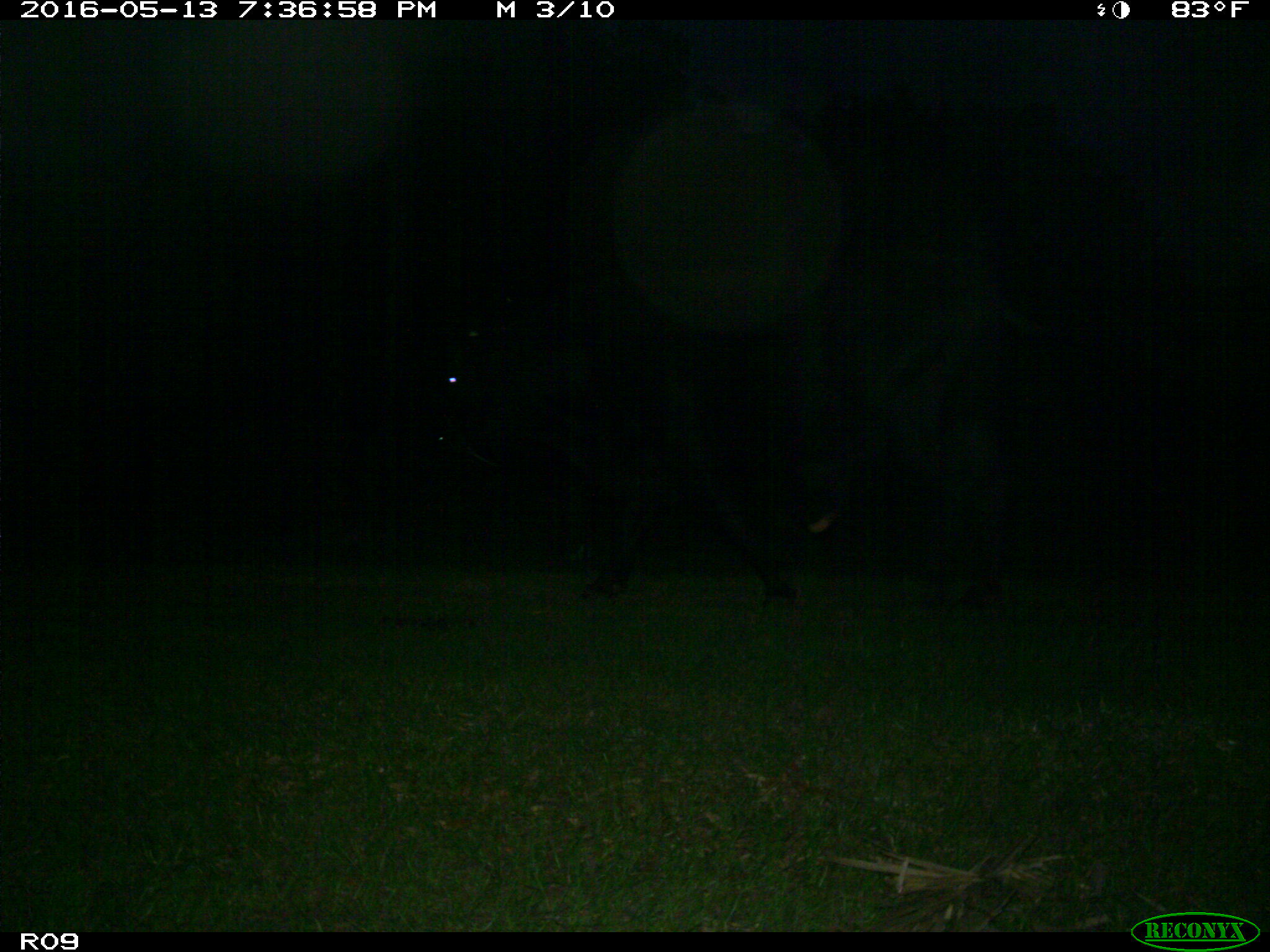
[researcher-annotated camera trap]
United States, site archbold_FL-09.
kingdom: Animalia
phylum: Chordata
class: Mammalia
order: Artiodactyla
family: Bovidae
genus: Bos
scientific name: Bos taurus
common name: domestic cow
Bos taurus (domestic cow).